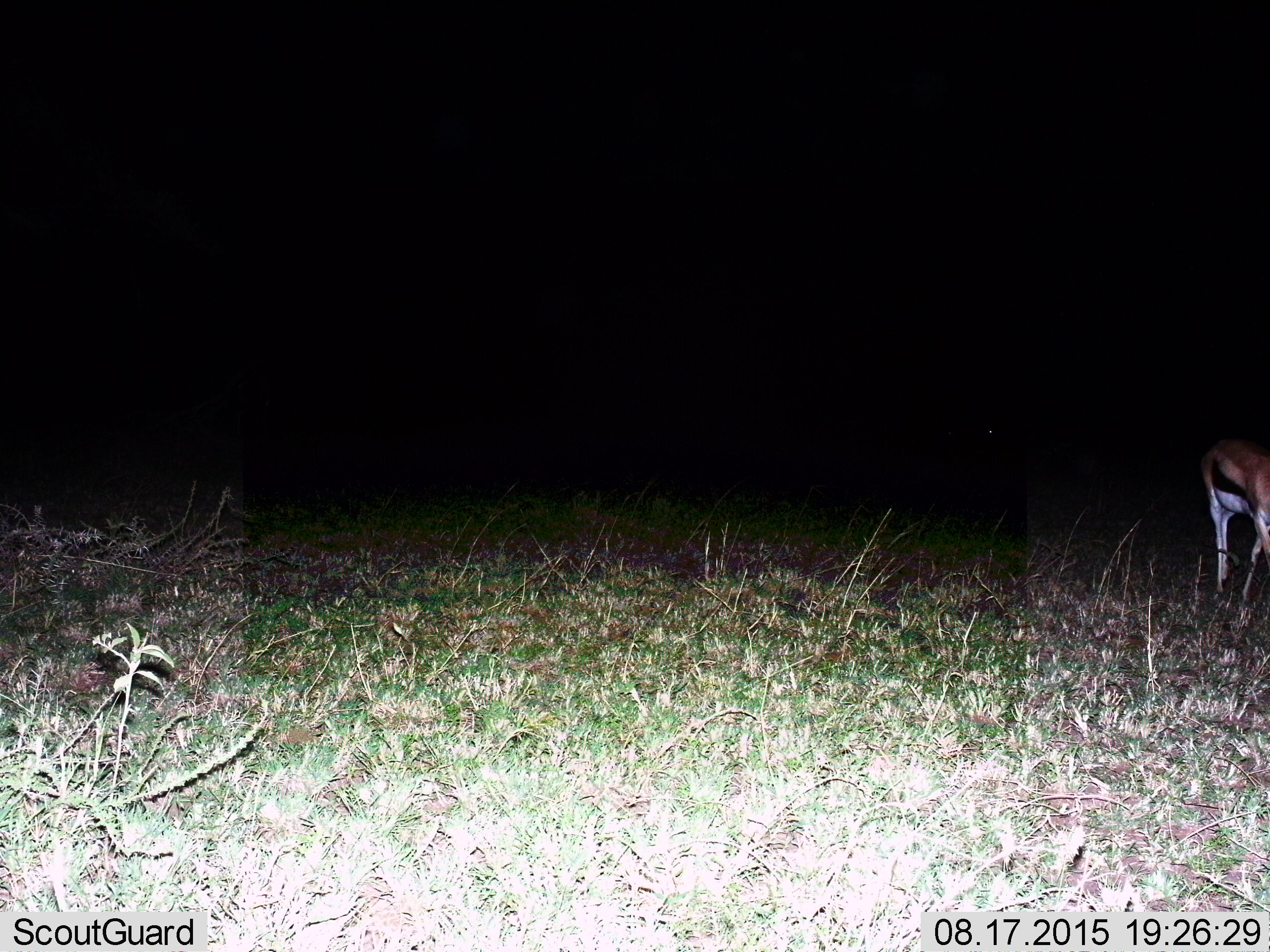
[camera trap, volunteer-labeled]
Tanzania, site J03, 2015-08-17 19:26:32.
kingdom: Animalia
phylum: Chordata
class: Mammalia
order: Artiodactyla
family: Bovidae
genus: Eudorcas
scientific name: Eudorcas thomsonii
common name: thomson's gazelle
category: gazellethomsons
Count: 1.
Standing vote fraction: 67%.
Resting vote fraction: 0%.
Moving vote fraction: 11%.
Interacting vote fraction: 0%.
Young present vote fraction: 0%.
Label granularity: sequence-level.